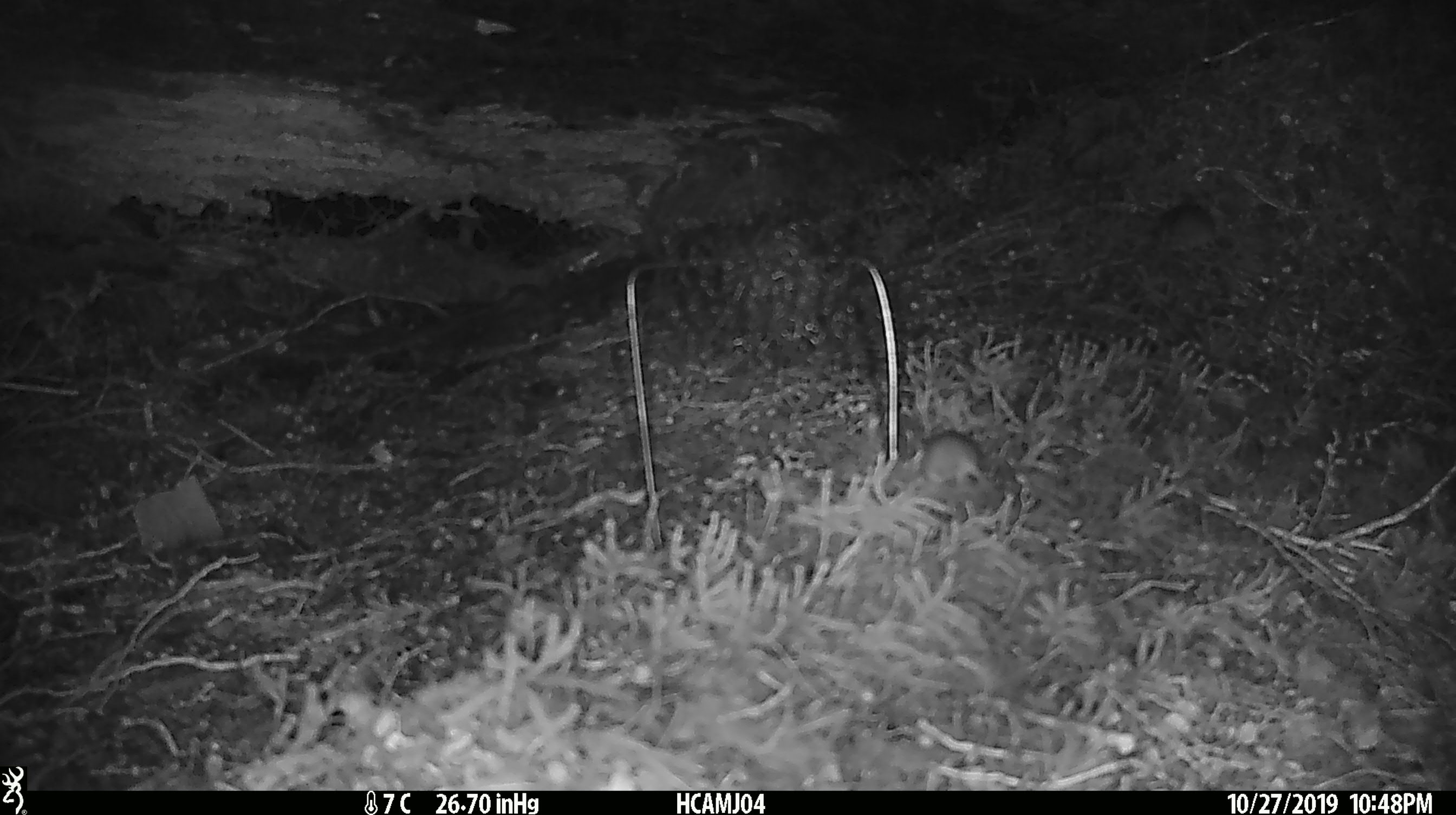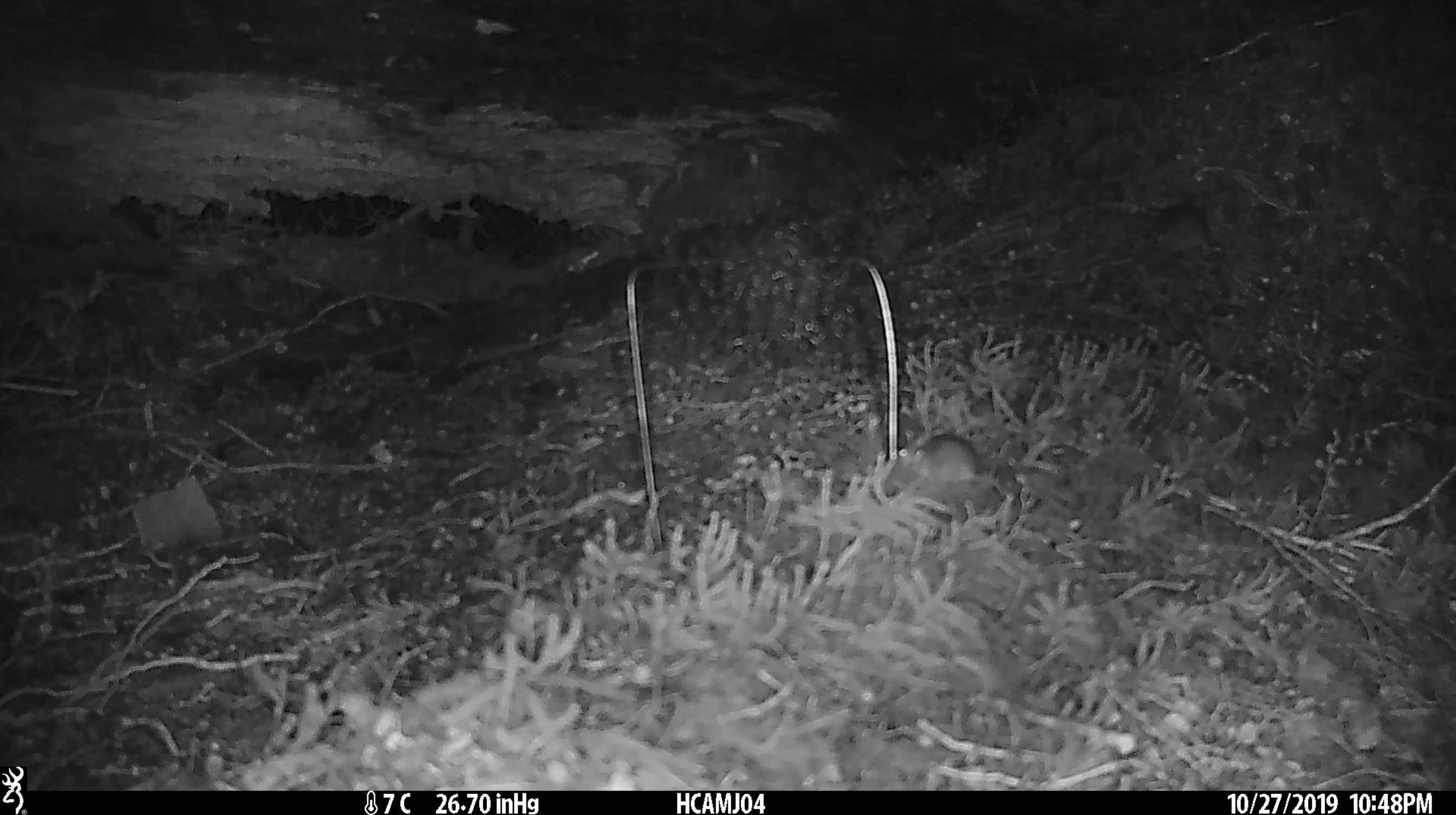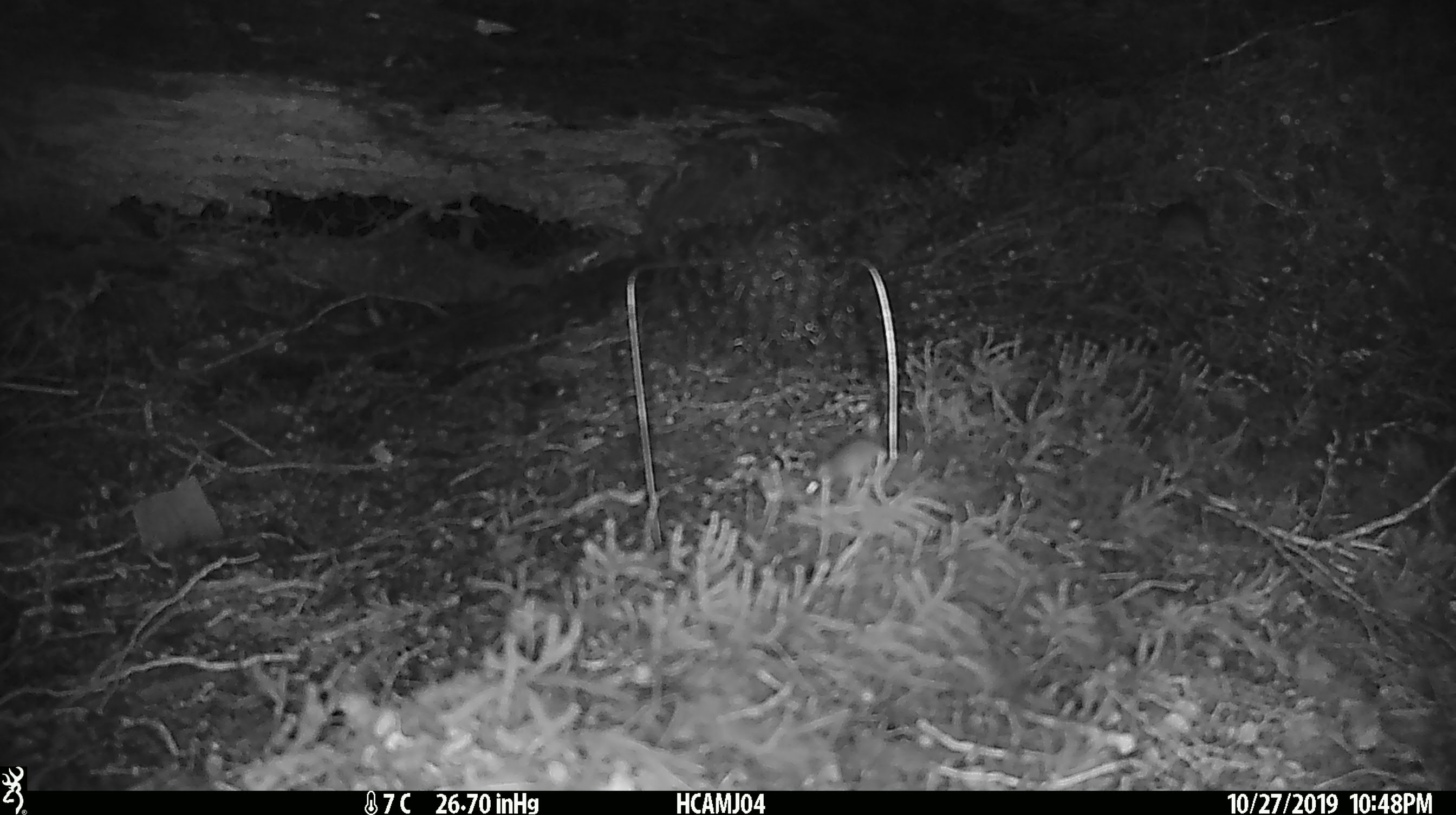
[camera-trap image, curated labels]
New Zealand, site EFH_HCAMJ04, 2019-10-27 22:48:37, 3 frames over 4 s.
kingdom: Animalia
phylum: Chordata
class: Mammalia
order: Rodentia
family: Muridae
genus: Mus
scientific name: Mus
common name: mouse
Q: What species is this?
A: Mouse (Mus).